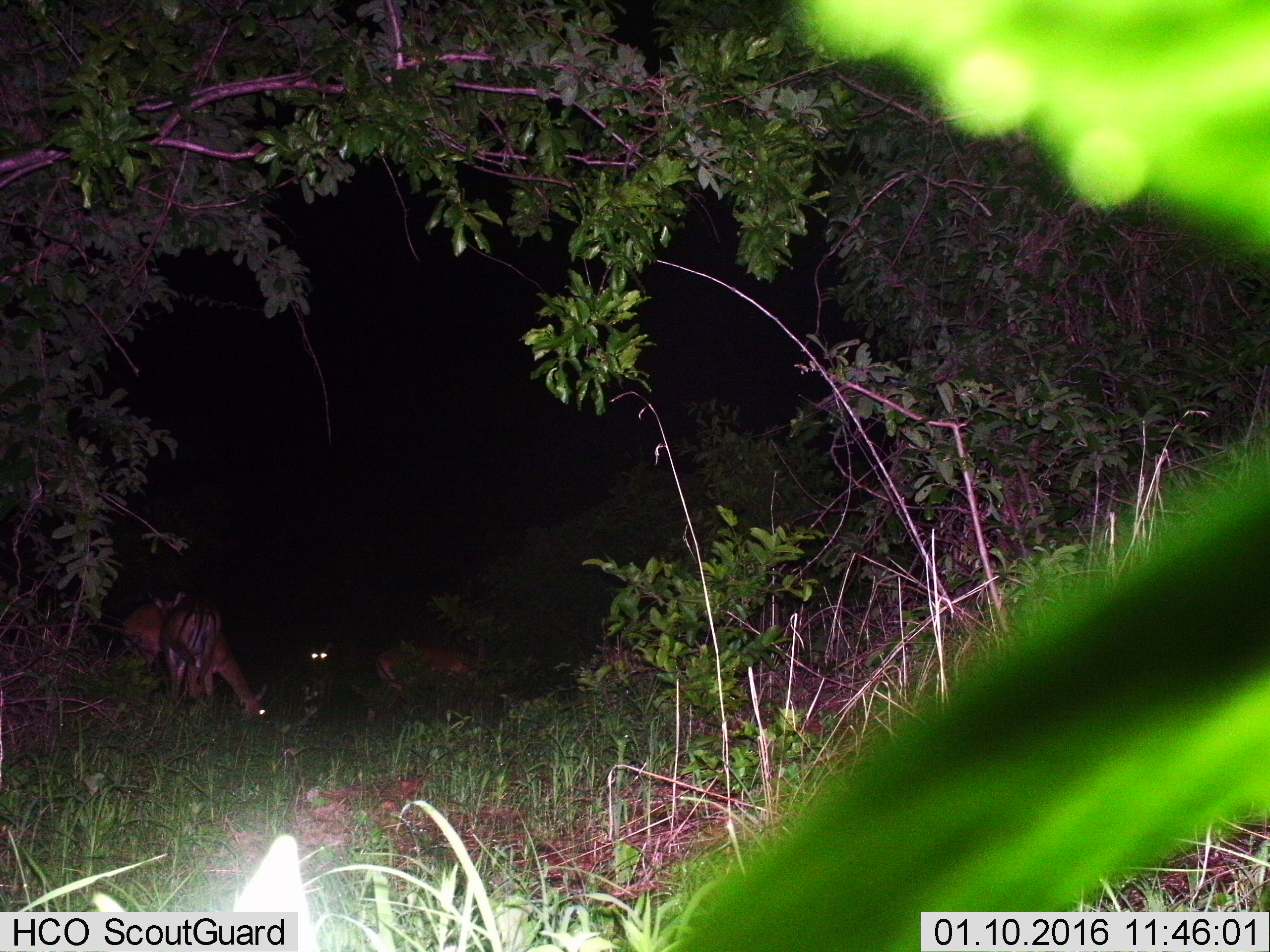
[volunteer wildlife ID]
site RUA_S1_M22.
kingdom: Animalia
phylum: Chordata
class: Mammalia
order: Artiodactyla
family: Bovidae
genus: Aepyceros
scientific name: Aepyceros melampus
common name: impala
Impala (Aepyceros melampus), count 4. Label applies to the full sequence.